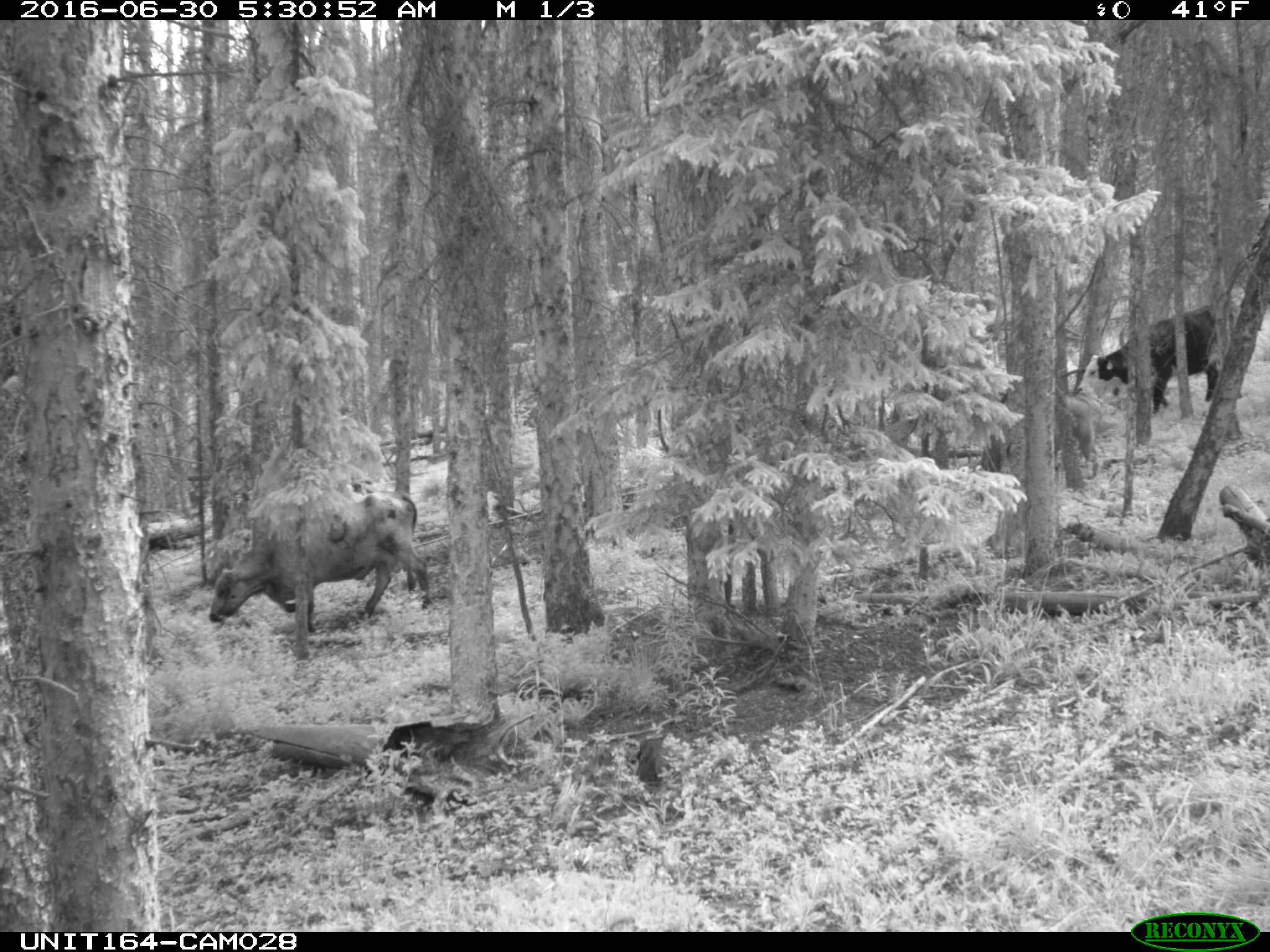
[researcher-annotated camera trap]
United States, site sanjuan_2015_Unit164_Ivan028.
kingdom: Animalia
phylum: Chordata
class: Mammalia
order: Artiodactyla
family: Bovidae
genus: Bos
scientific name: Bos taurus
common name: domestic cow